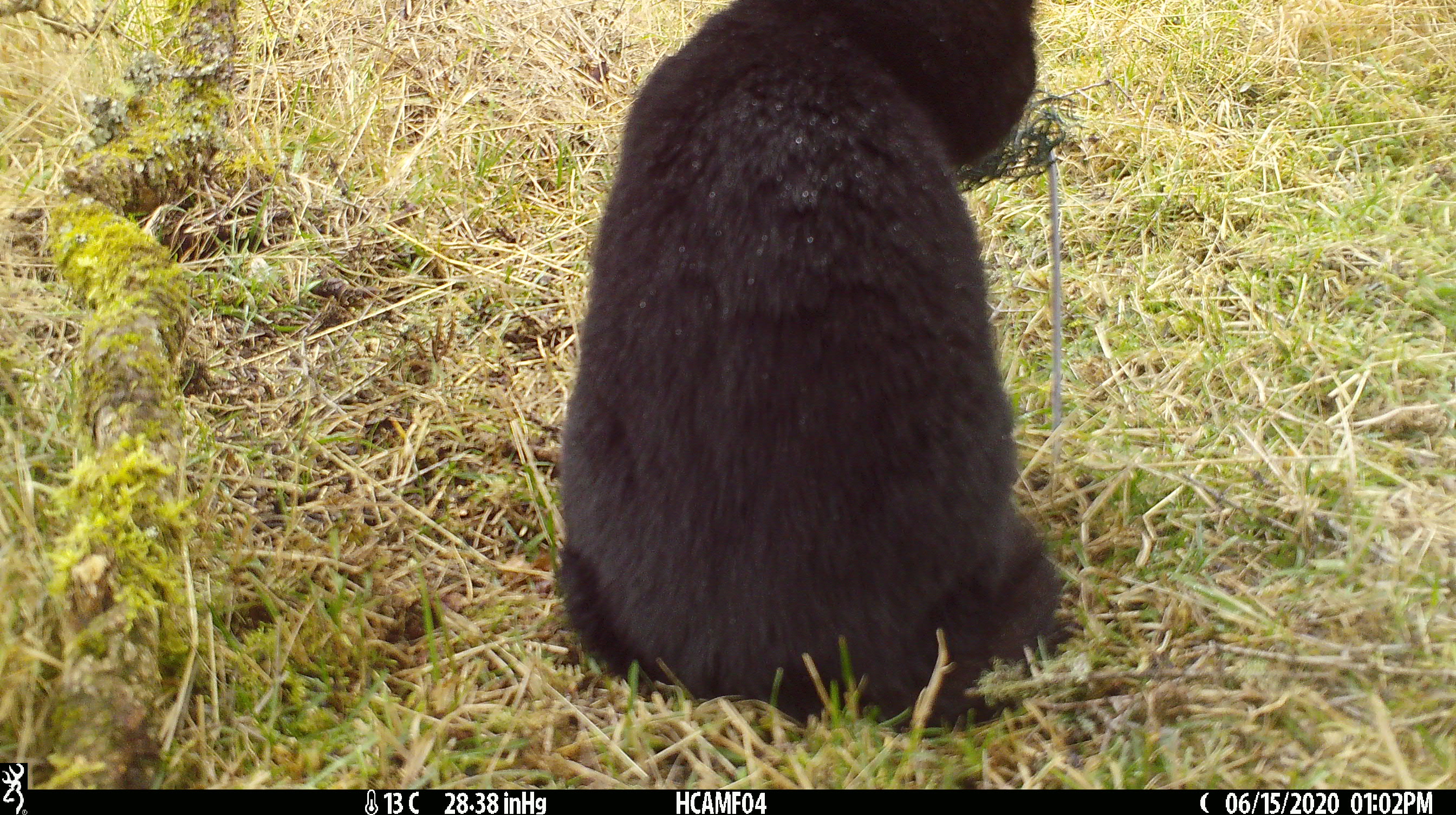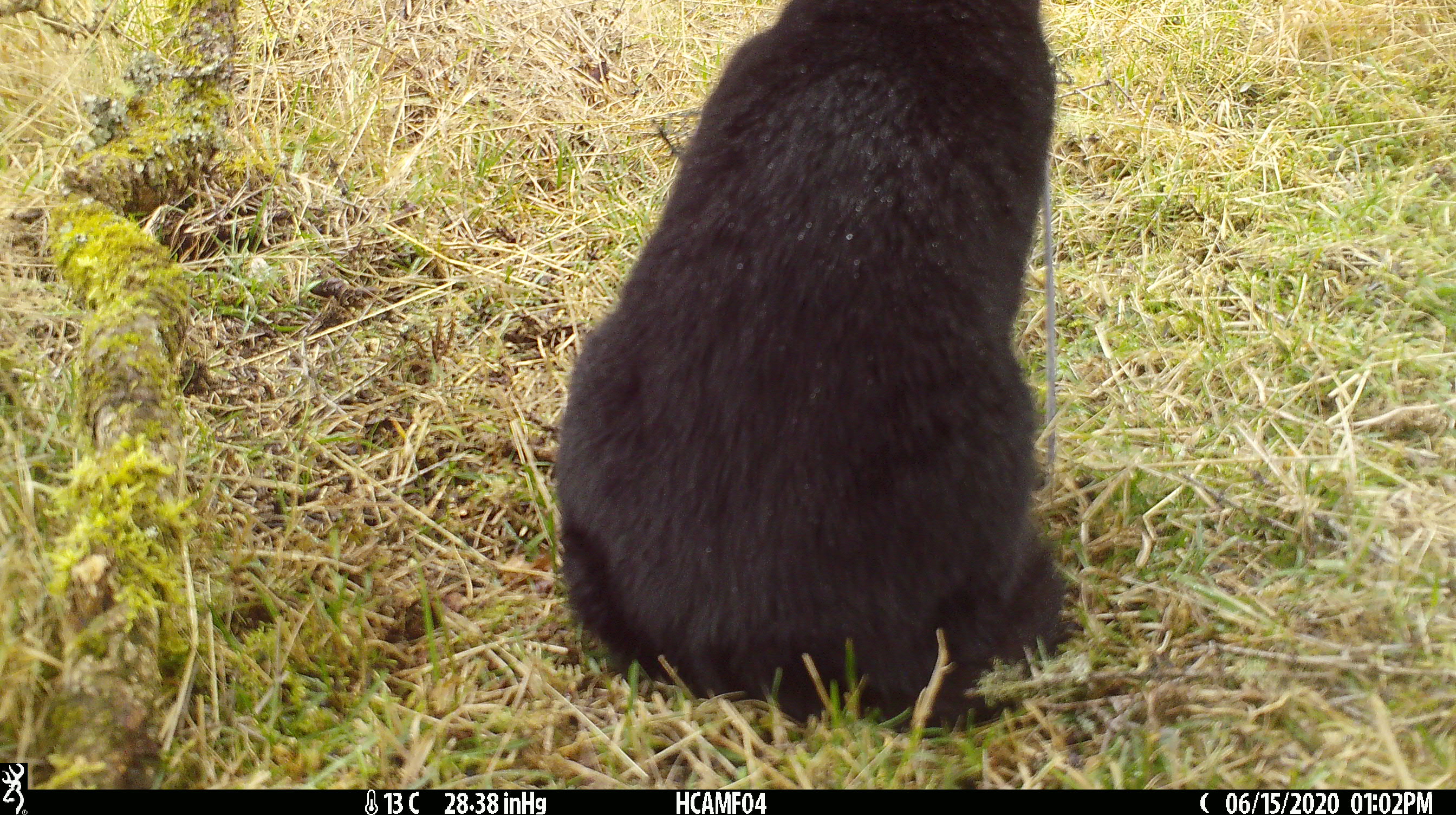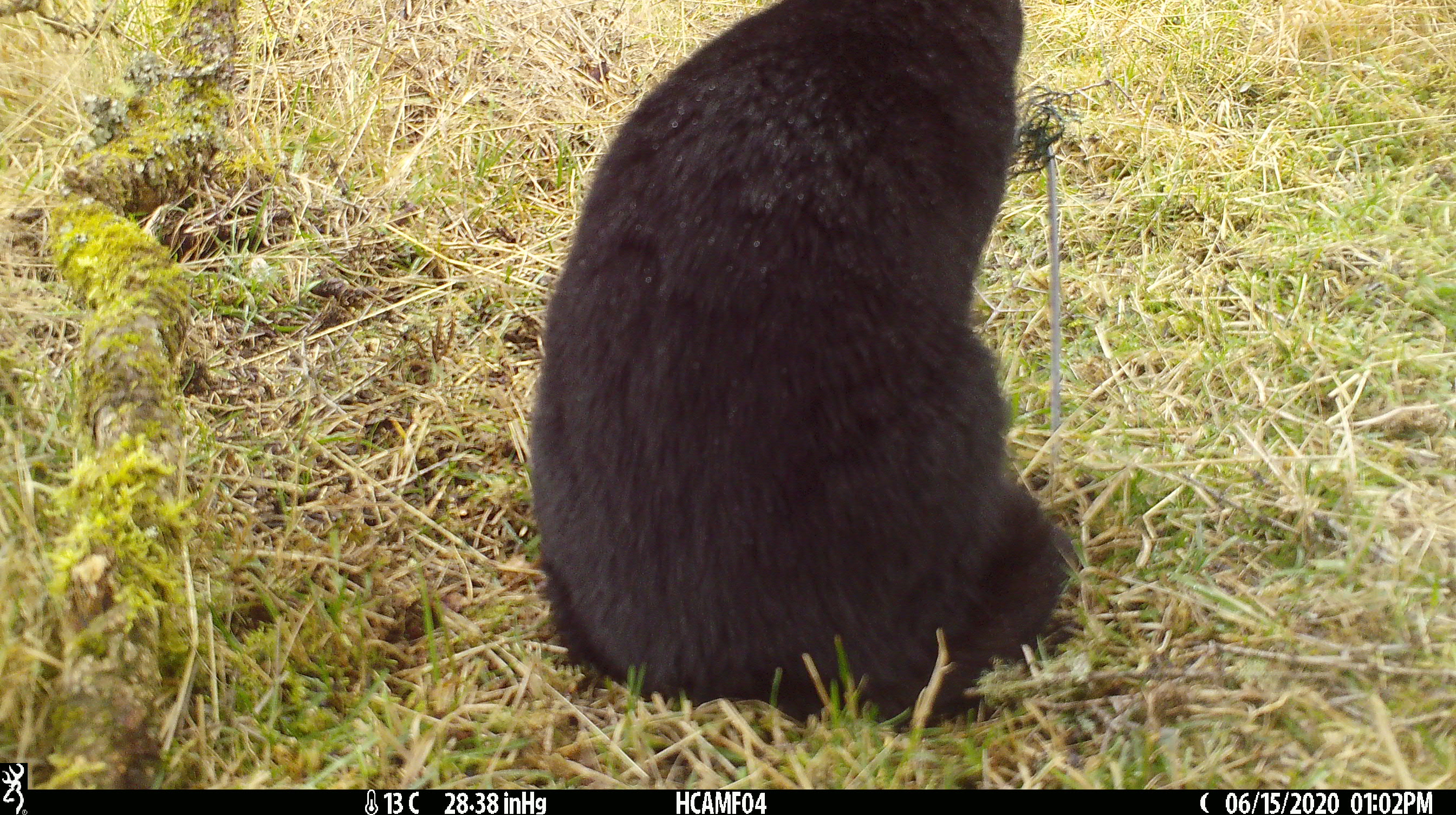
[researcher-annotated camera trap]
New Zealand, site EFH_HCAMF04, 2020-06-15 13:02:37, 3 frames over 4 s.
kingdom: Animalia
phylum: Chordata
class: Mammalia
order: Carnivora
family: Felidae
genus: Felis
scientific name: Felis catus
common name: domestic cat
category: cat